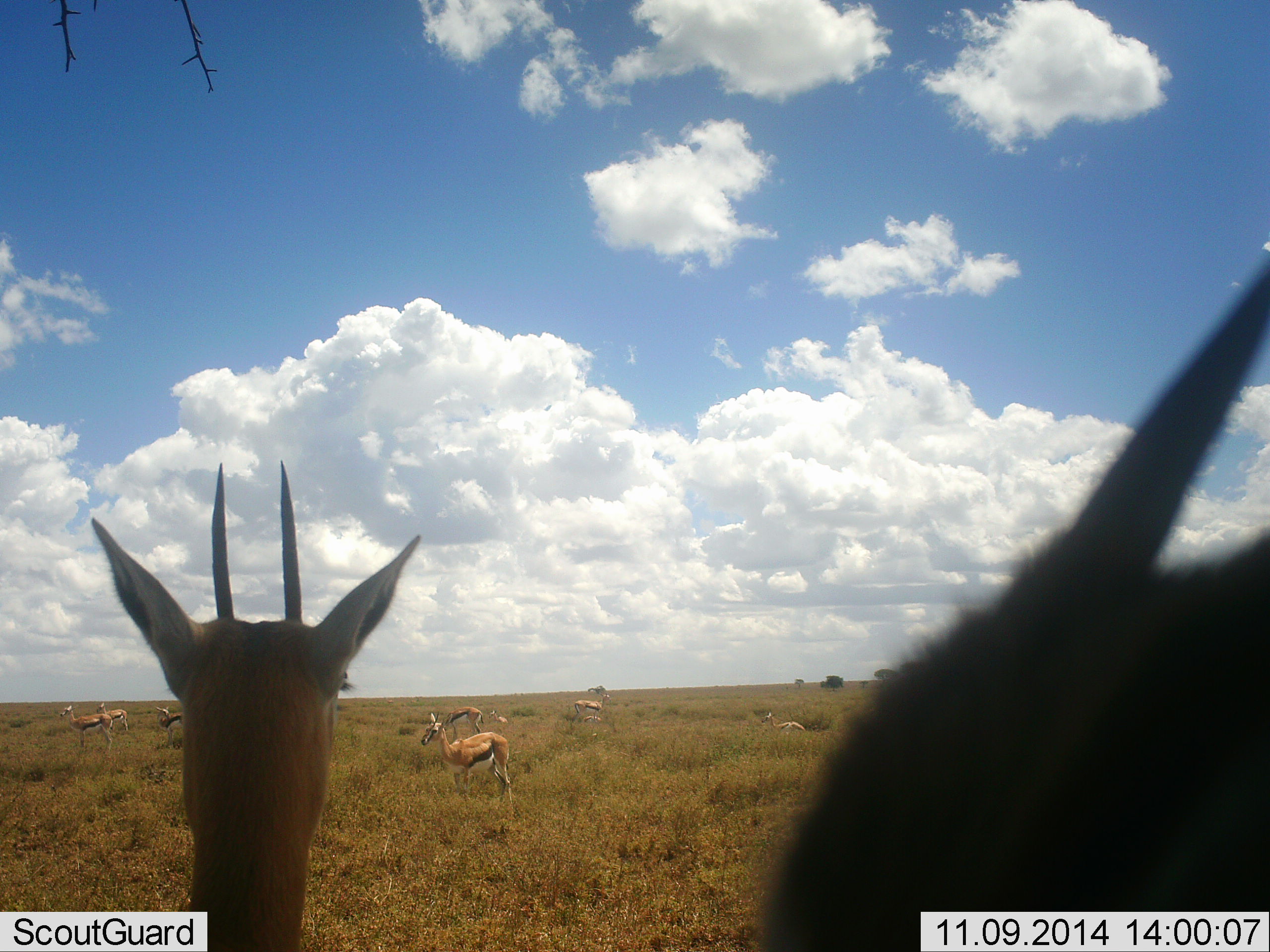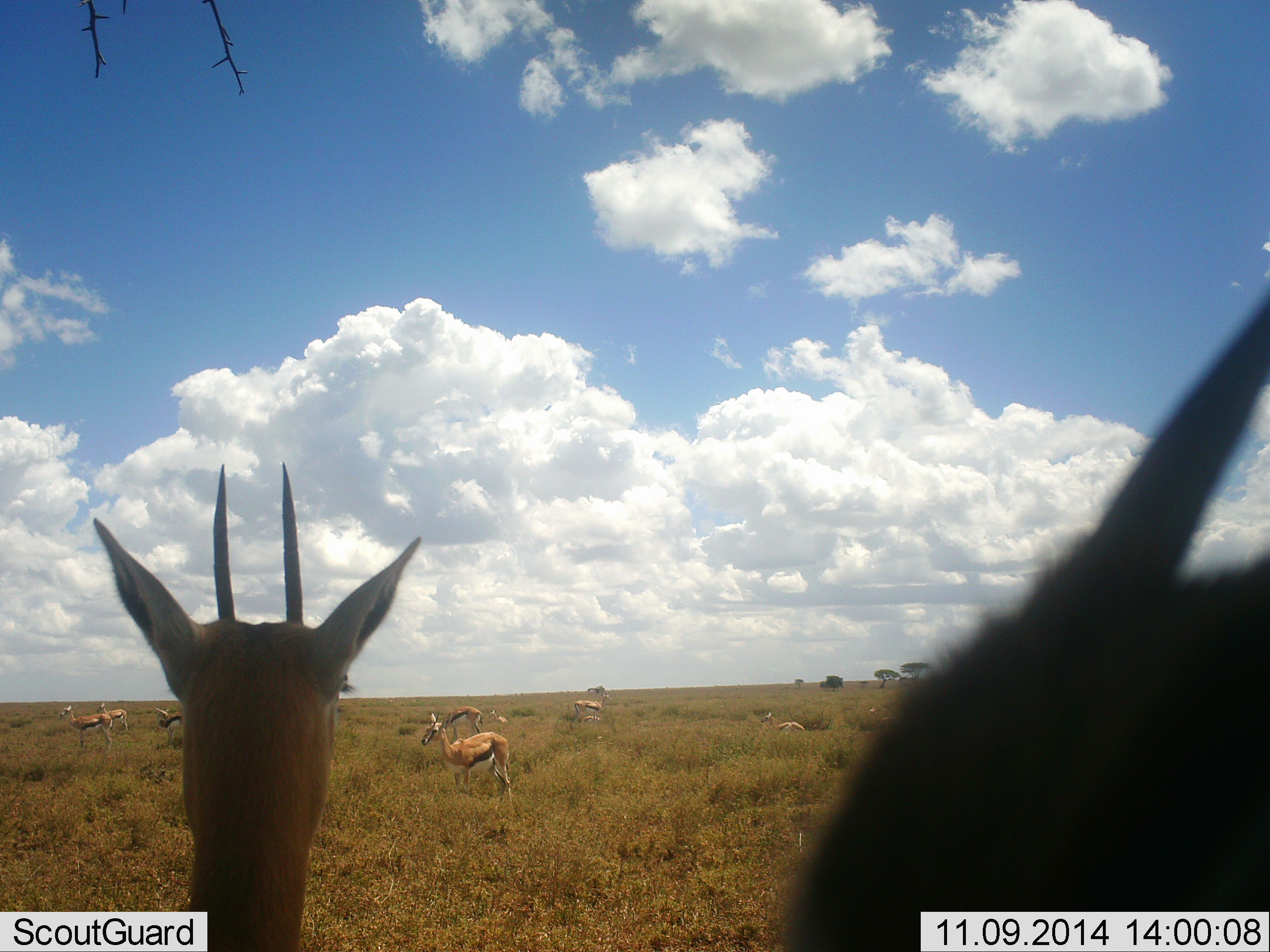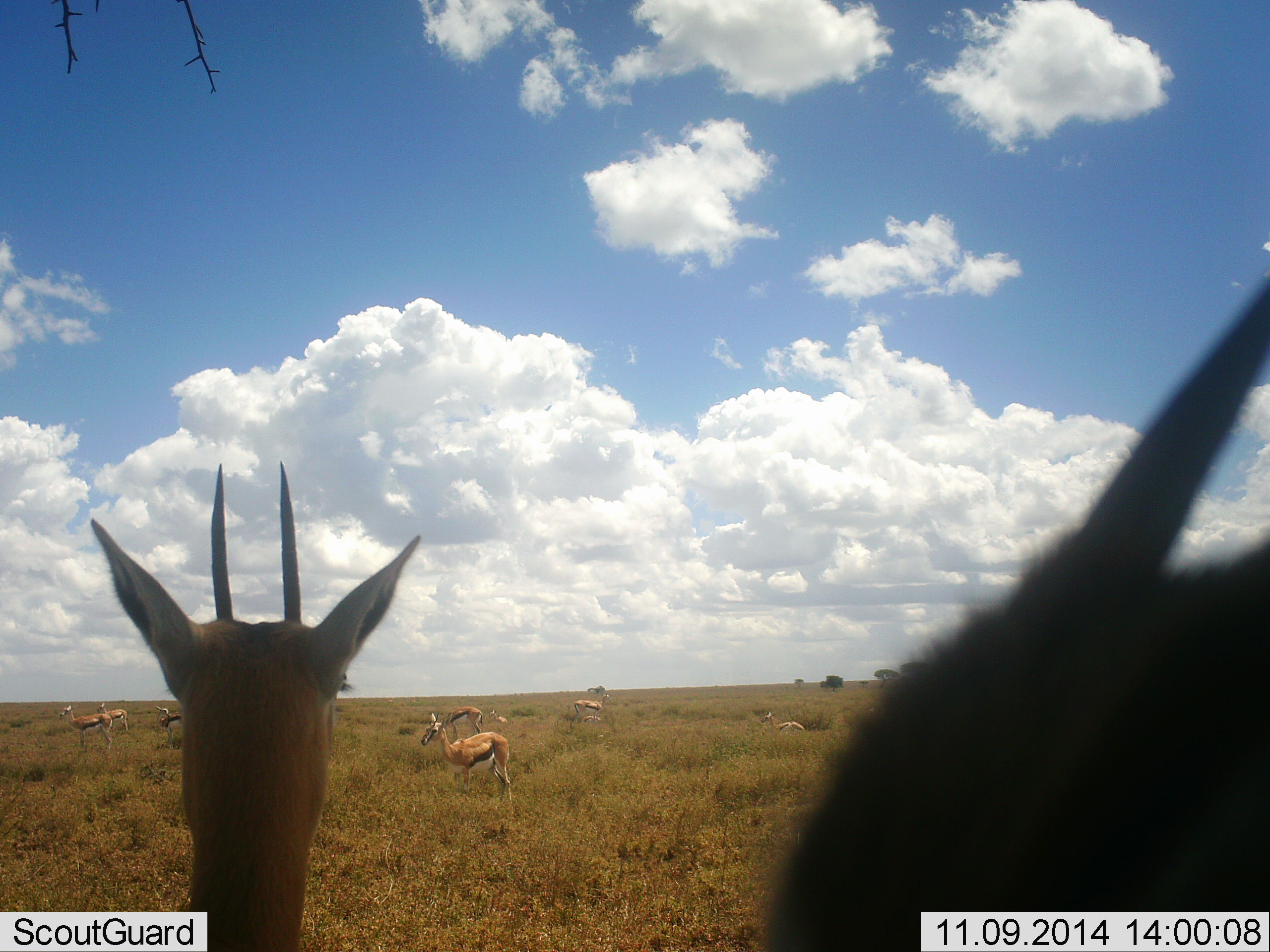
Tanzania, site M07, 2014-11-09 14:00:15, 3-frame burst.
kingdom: Animalia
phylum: Chordata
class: Mammalia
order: Artiodactyla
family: Bovidae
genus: Eudorcas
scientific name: Eudorcas thomsonii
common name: thomson's gazelle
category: gazellethomsons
Gazellethomsons (thomson's gazelle) (Eudorcas thomsonii), count 9. Behavior (volunteer vote fractions): standing 80%, resting 10%, moving 20%, interacting 0%. Young present (vote fraction): 10%. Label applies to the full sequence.